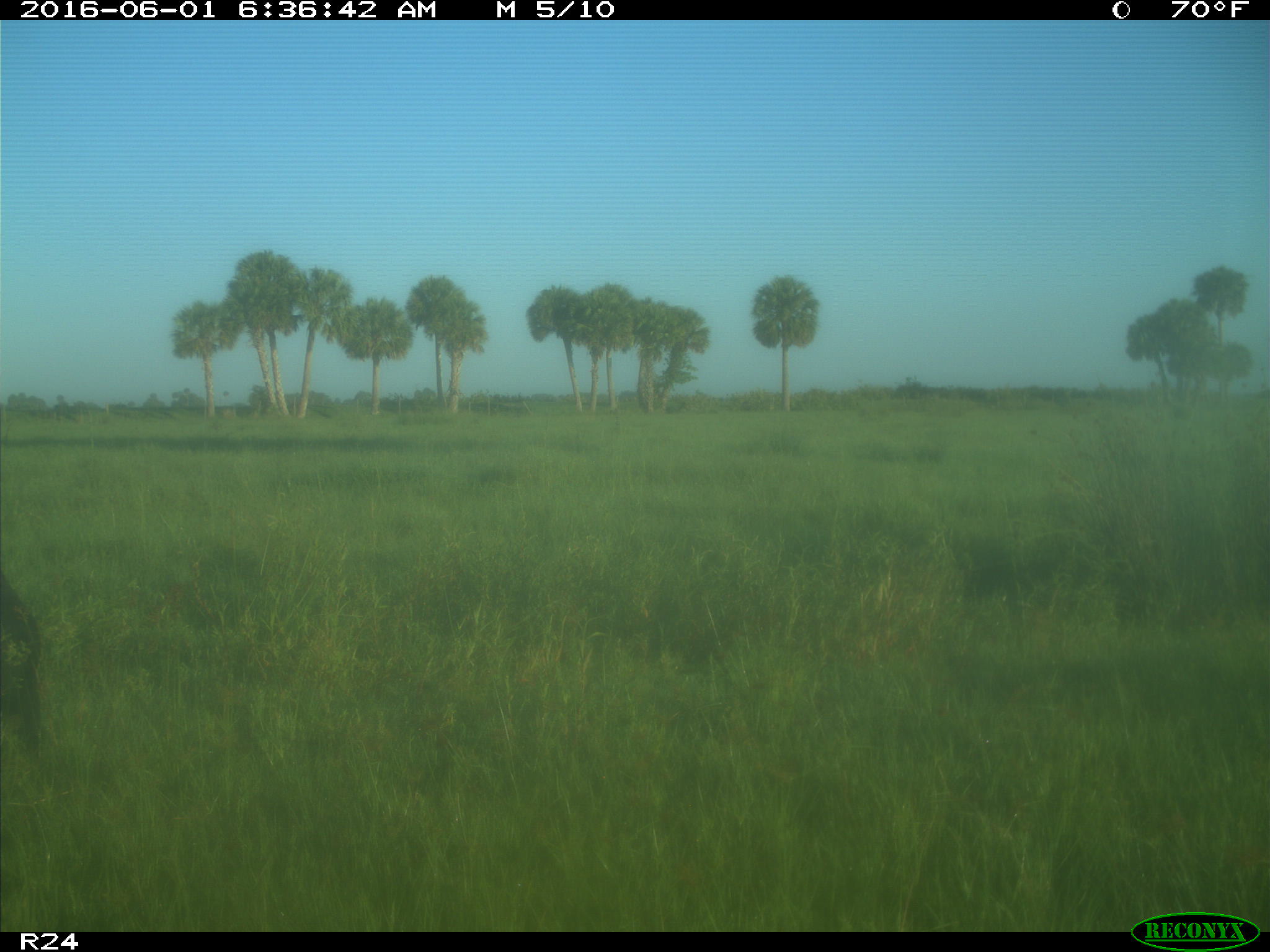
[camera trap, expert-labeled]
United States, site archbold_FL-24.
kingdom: Animalia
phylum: Chordata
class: Mammalia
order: Artiodactyla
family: Bovidae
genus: Bos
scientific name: Bos taurus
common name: domestic cow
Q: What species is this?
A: Bos taurus (domestic cow).